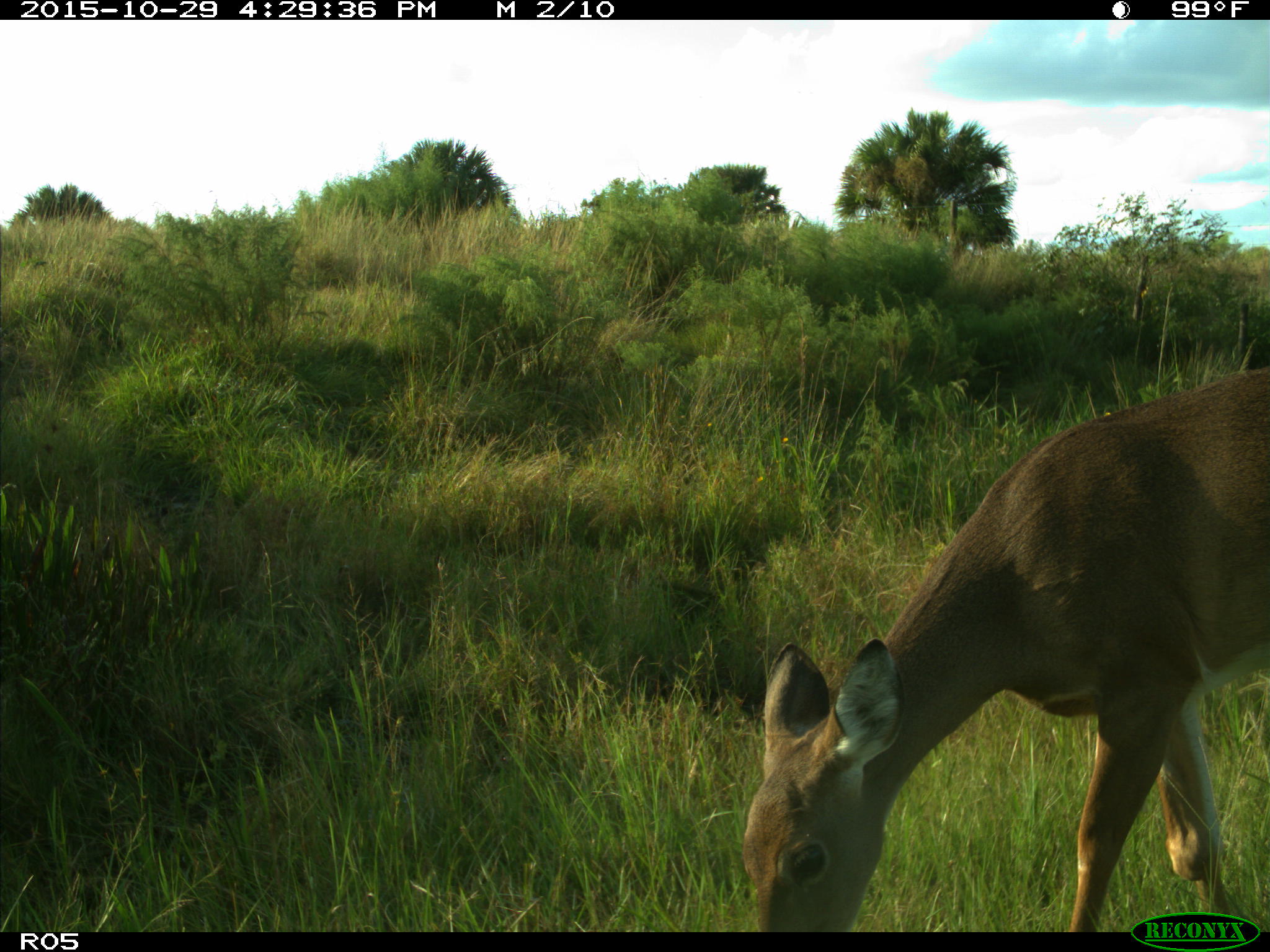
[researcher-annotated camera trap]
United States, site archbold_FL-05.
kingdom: Animalia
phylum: Chordata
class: Mammalia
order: Artiodactyla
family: Cervidae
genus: Odocoileus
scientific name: Odocoileus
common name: deer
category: unidentified deer